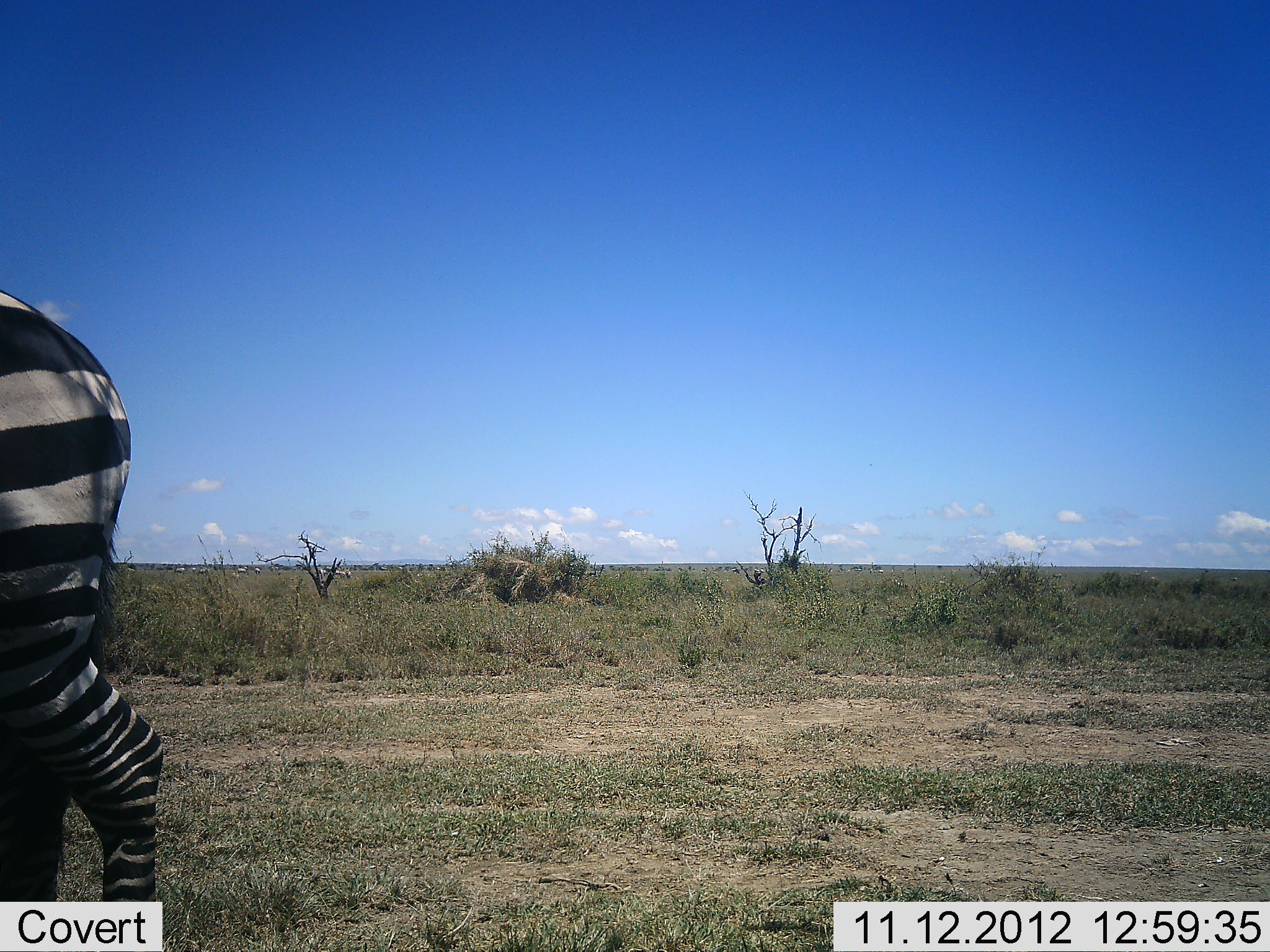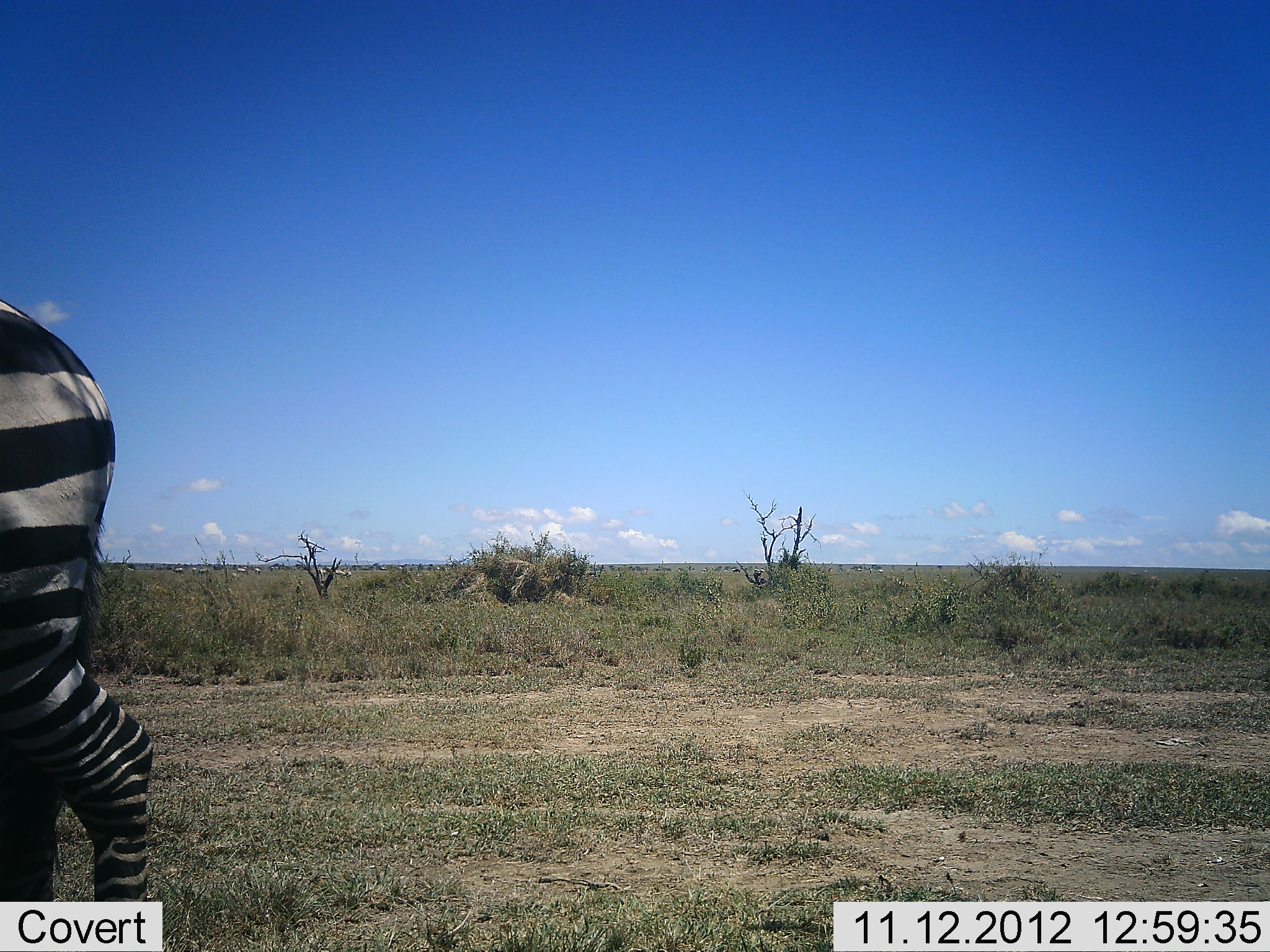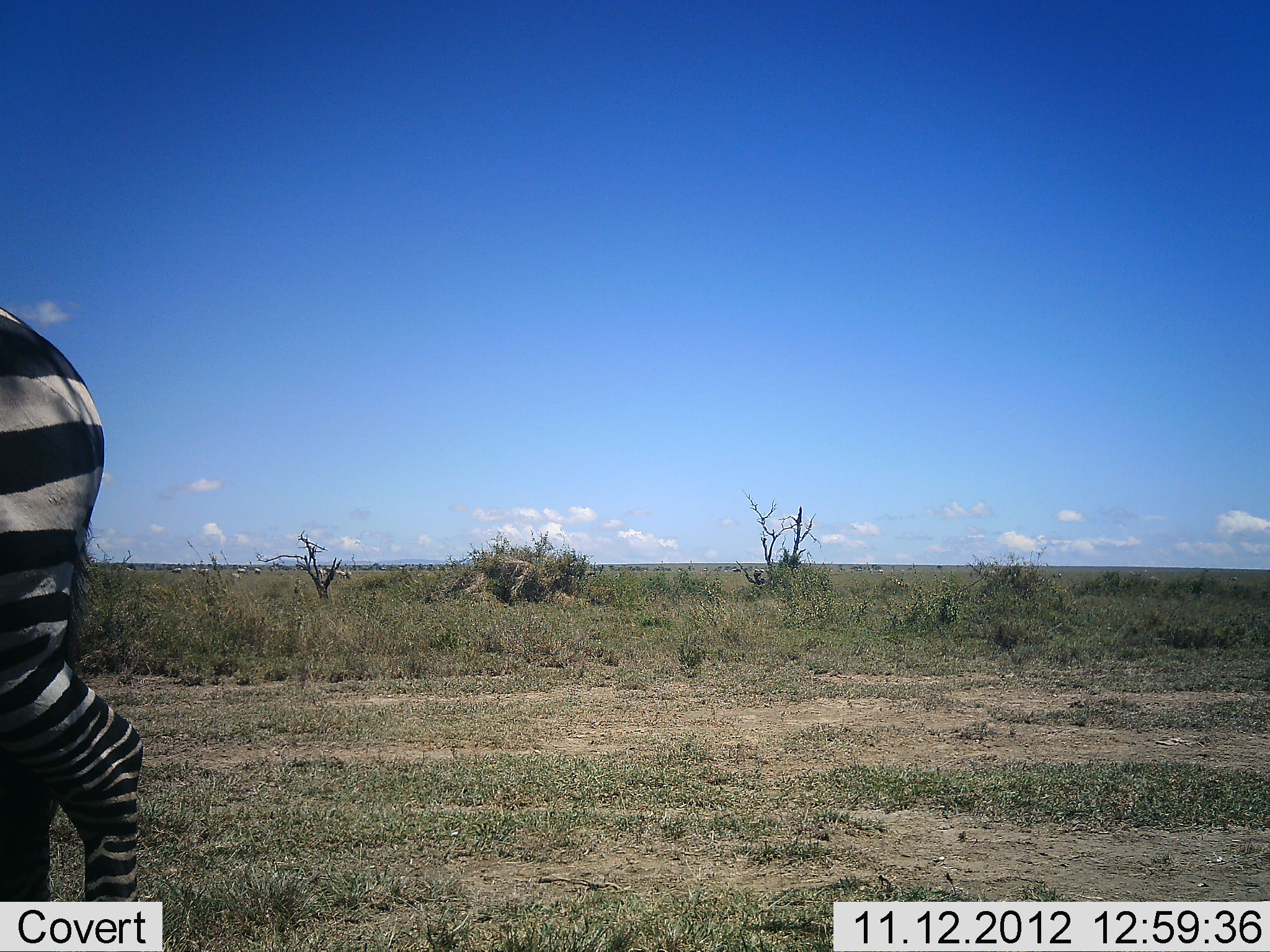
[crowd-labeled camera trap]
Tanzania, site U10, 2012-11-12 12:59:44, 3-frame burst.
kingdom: Animalia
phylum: Chordata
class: Mammalia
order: Perissodactyla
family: Equidae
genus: Equus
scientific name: Equus quagga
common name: plains zebra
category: zebra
Zebra (plains zebra) (Equus quagga), count 1. Behavior (volunteer vote fractions): standing 60%, resting 0%, moving 40%, interacting 0%. Young present (vote fraction): 0%. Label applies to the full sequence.